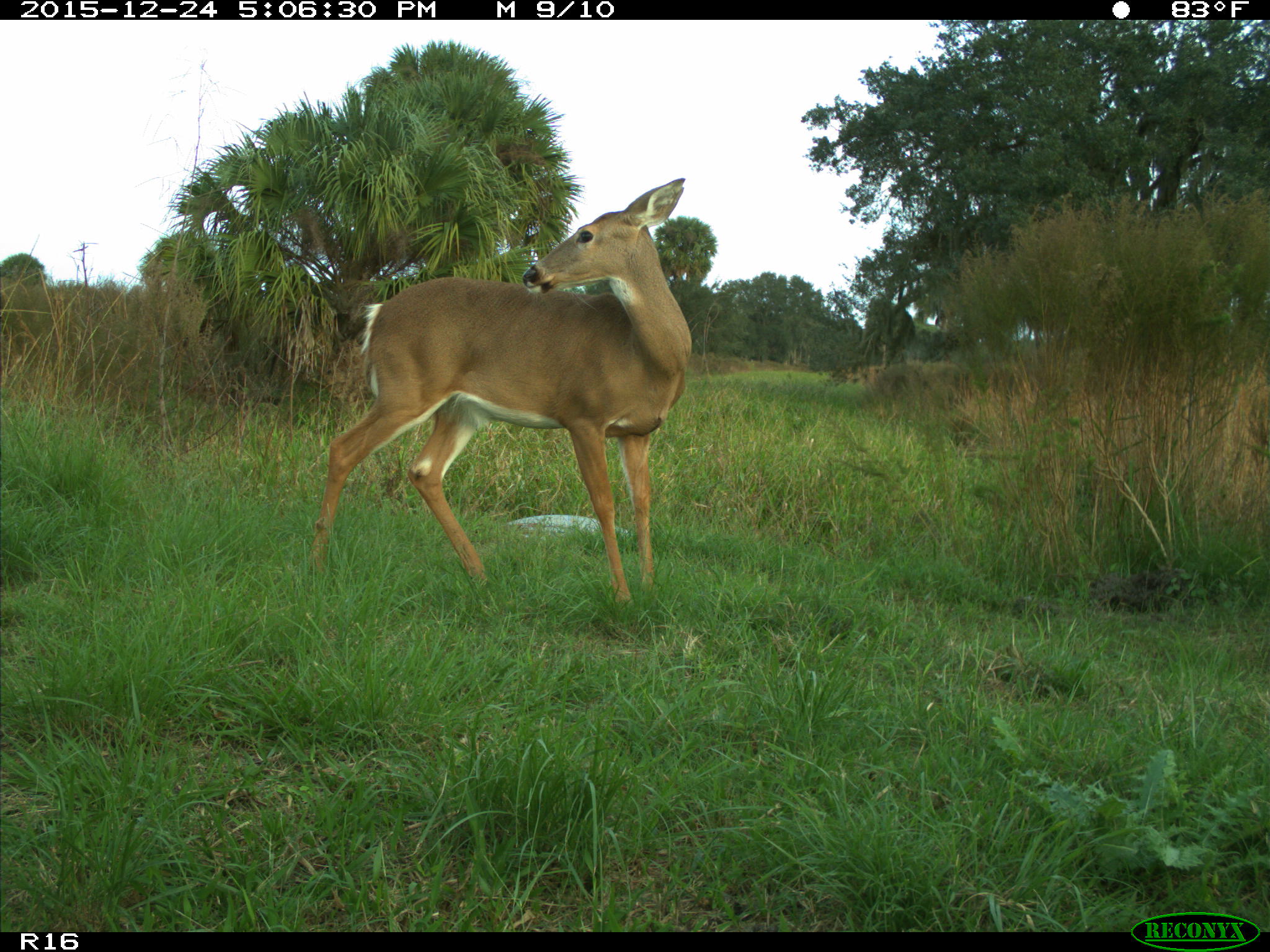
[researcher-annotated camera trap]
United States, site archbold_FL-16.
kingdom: Animalia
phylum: Chordata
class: Mammalia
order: Artiodactyla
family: Cervidae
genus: Odocoileus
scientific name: Odocoileus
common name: deer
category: unidentified deer